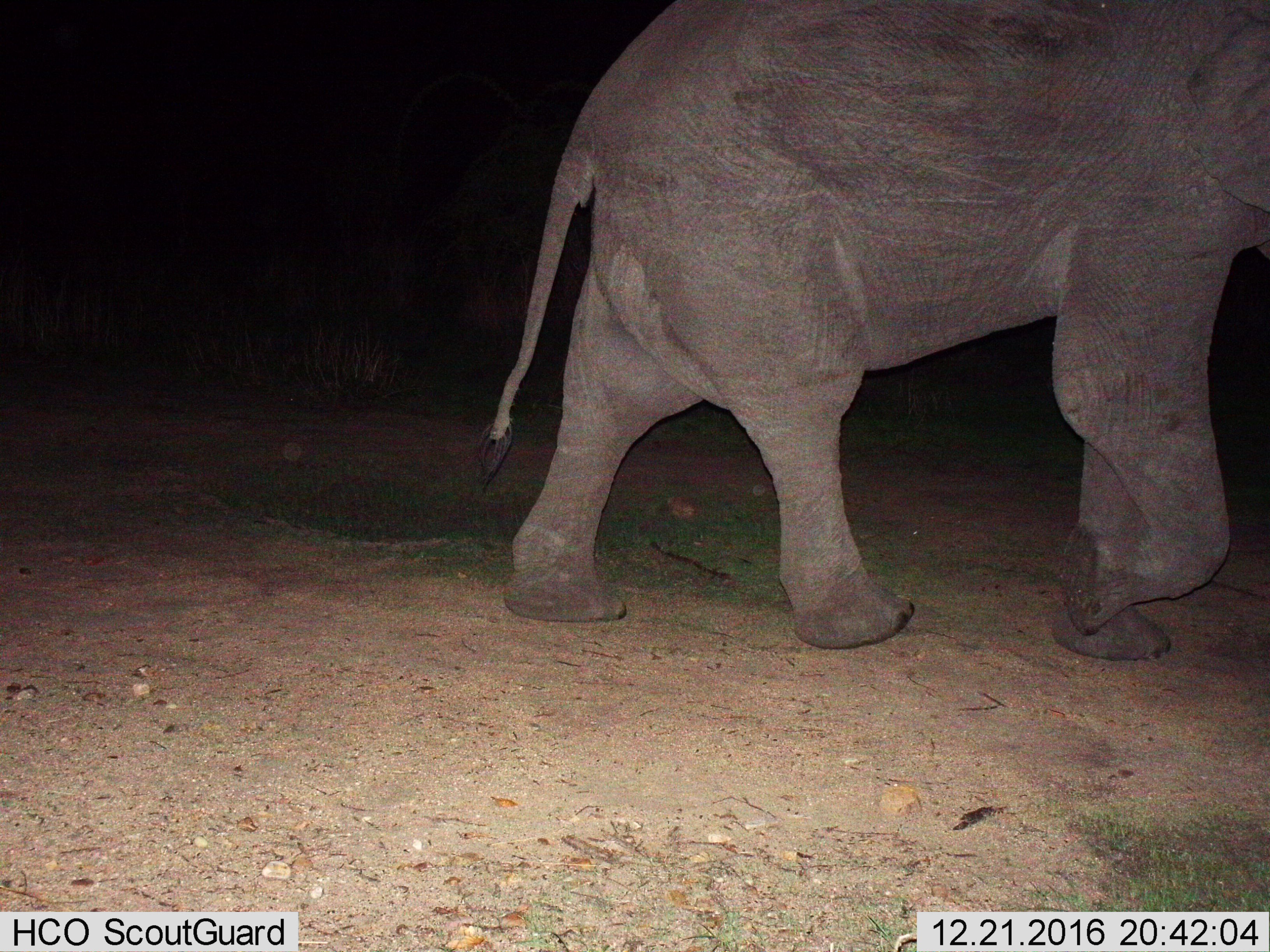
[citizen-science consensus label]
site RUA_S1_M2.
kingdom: Animalia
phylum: Chordata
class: Mammalia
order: Proboscidea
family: Elephantidae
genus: Loxodonta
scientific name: Loxodonta africana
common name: african bush elephant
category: elephant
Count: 1.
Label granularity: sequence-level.